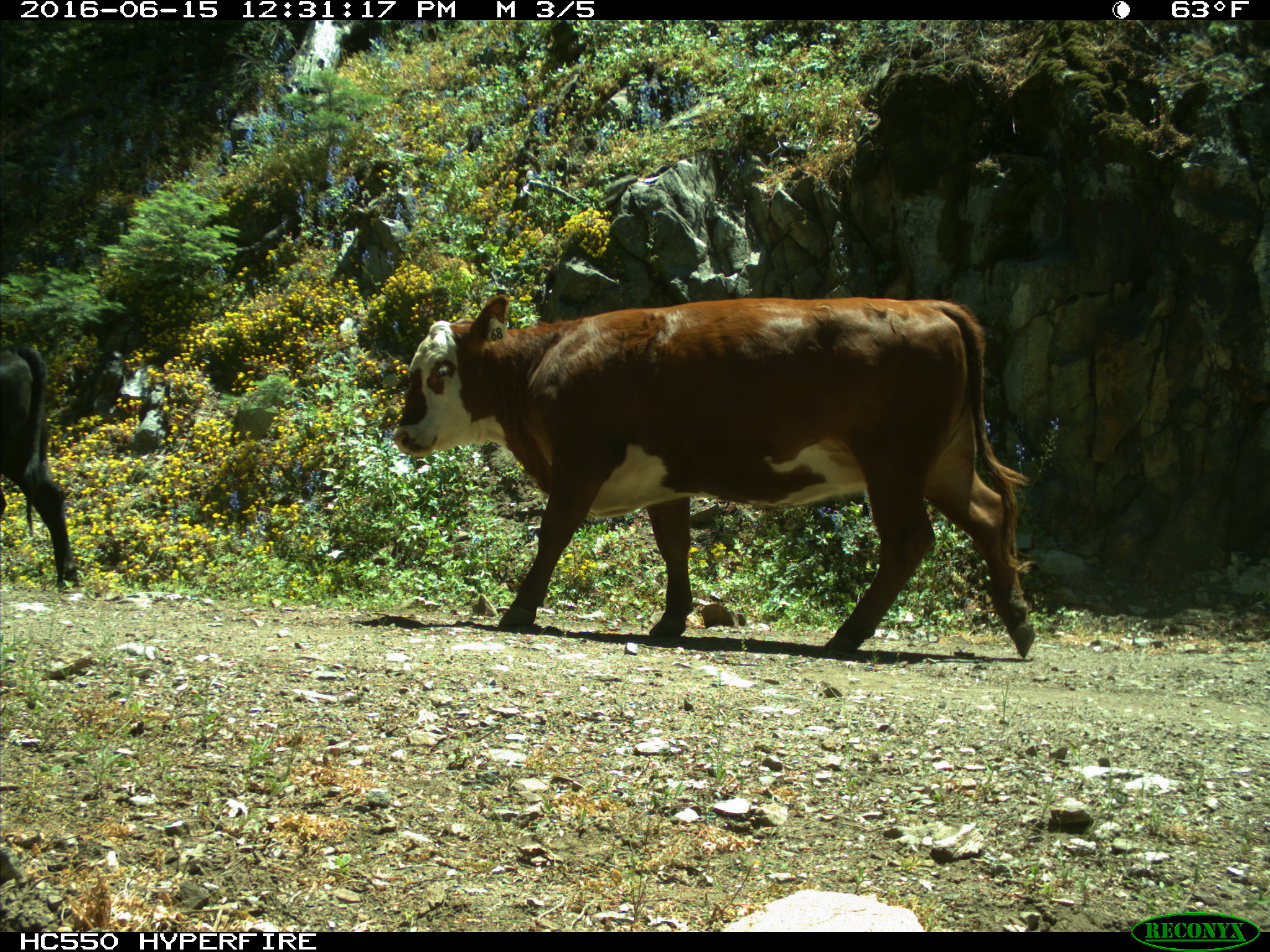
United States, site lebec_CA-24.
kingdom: Animalia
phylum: Chordata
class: Mammalia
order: Artiodactyla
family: Bovidae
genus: Bos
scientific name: Bos taurus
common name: domestic cow